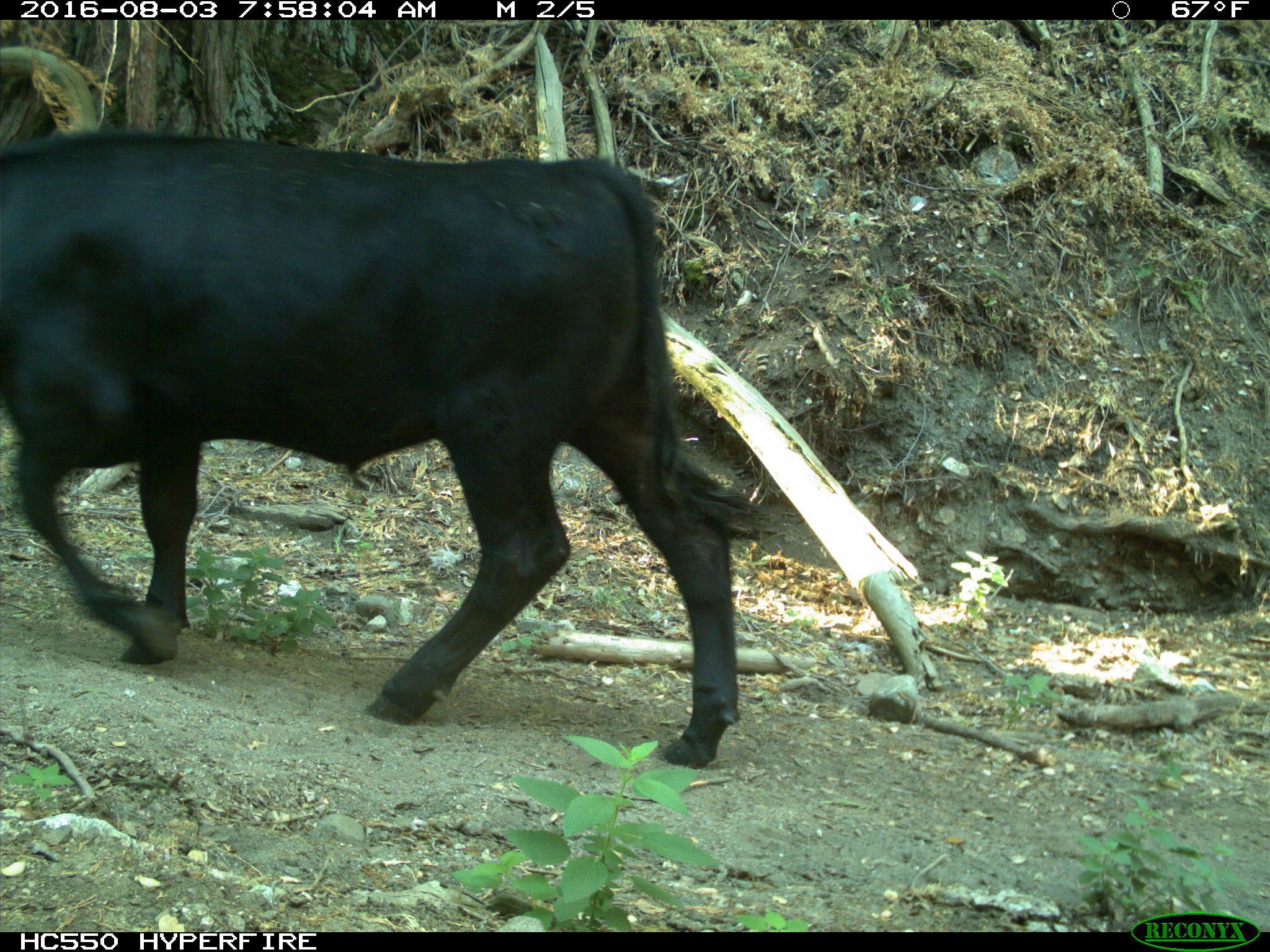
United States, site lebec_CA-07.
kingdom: Animalia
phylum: Chordata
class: Mammalia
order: Artiodactyla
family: Bovidae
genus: Bos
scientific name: Bos taurus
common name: domestic cow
Bos taurus (domestic cow).